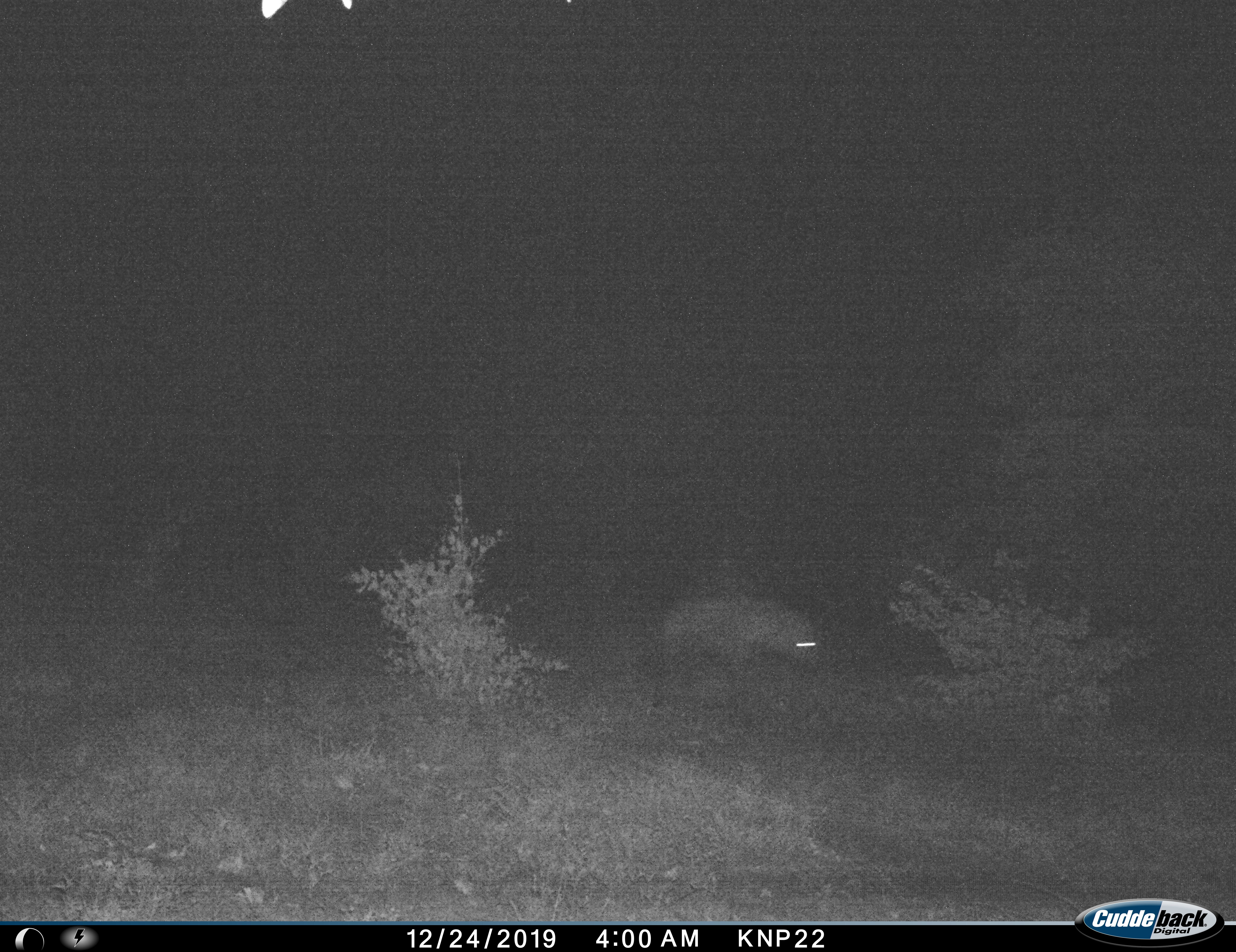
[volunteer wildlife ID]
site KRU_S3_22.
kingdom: Animalia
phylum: Chordata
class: Mammalia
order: Carnivora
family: Hyaenidae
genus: Crocuta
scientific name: Crocuta crocuta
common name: spotted hyena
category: hyenaspotted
Hyenaspotted (spotted hyena) (Crocuta crocuta), count 1. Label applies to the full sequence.